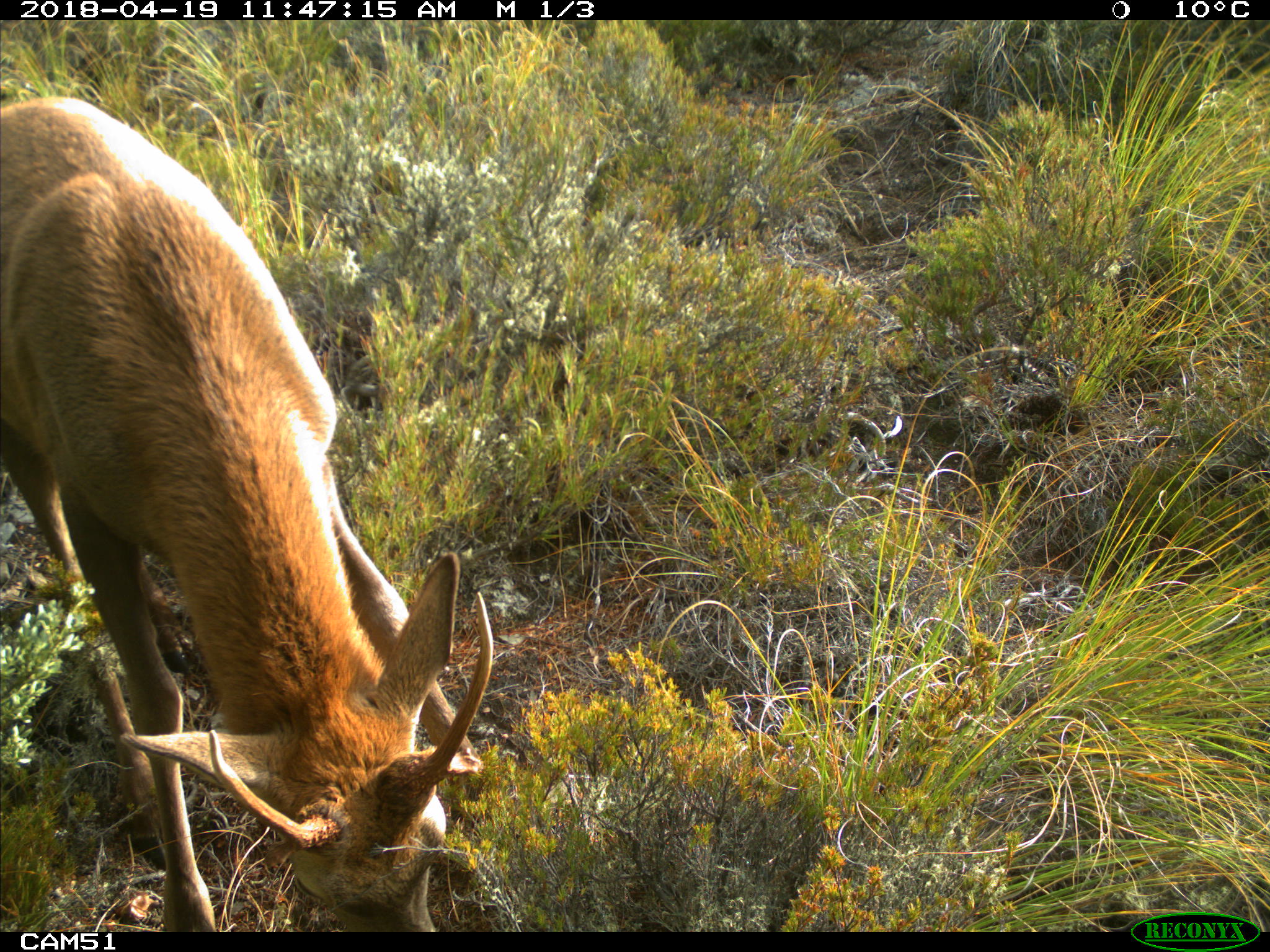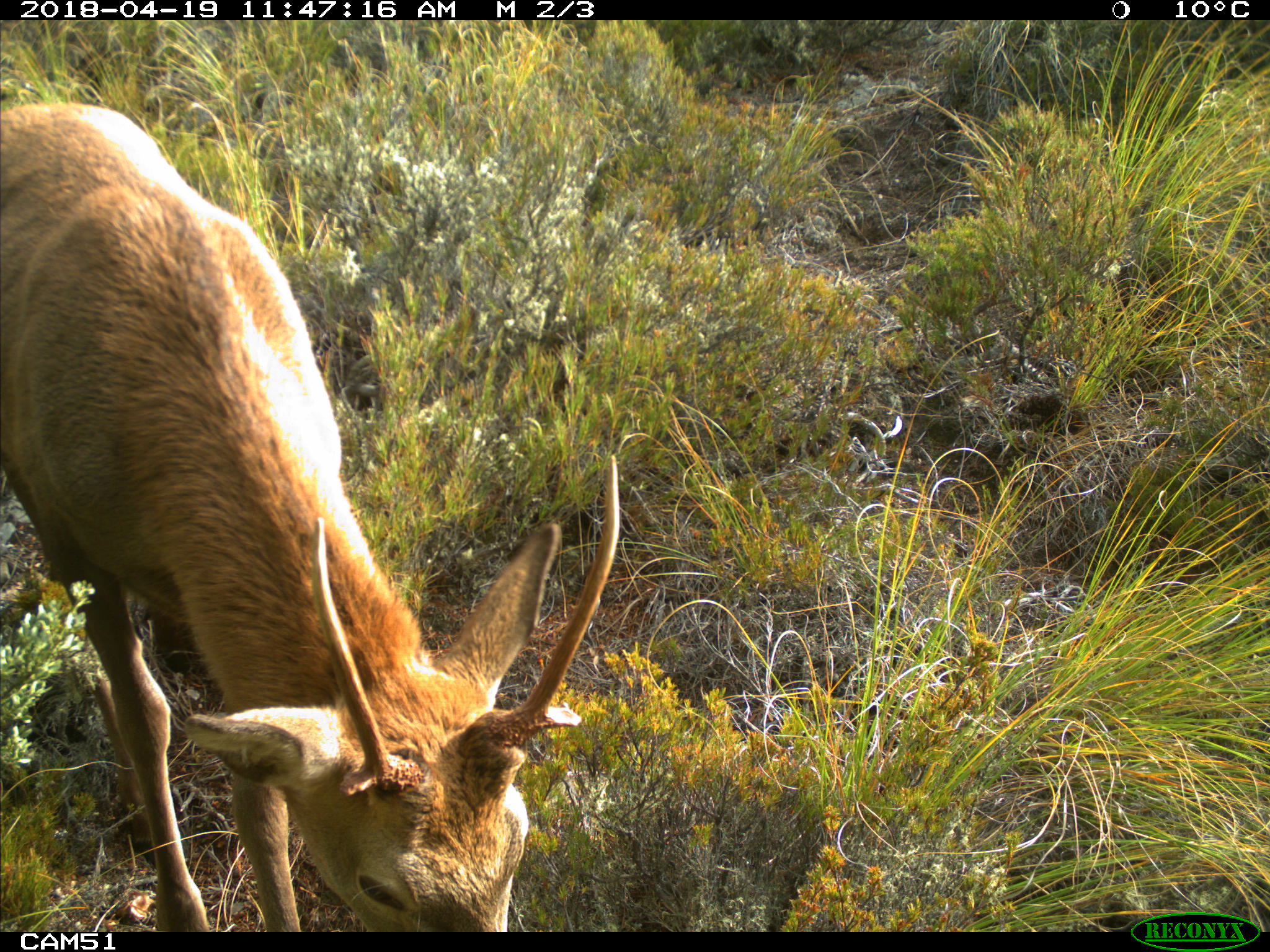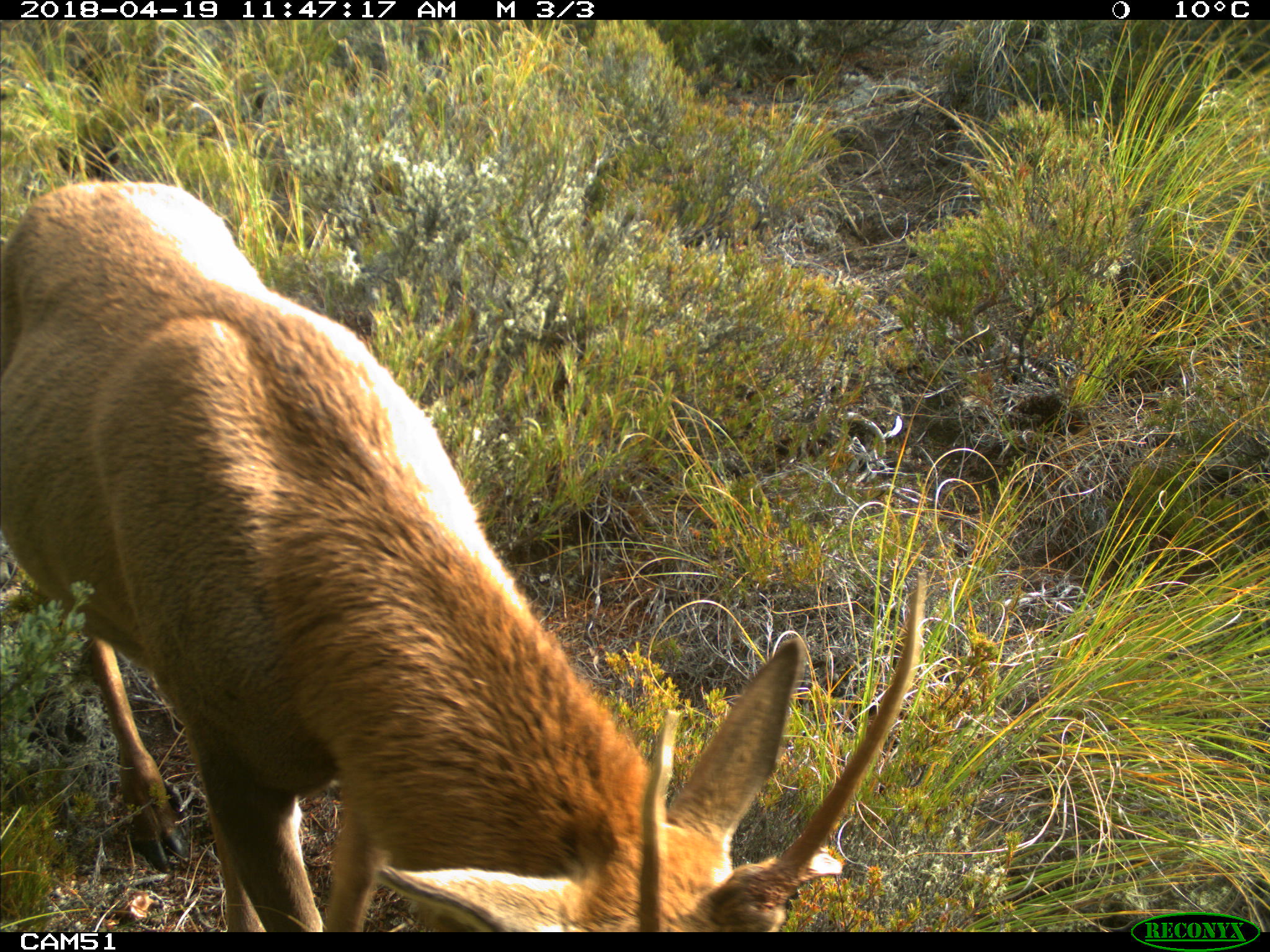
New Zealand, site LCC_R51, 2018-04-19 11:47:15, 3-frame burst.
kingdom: Animalia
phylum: Chordata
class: Mammalia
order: Artiodactyla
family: Cervidae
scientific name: Cervidae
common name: deer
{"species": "deer (Cervidae)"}